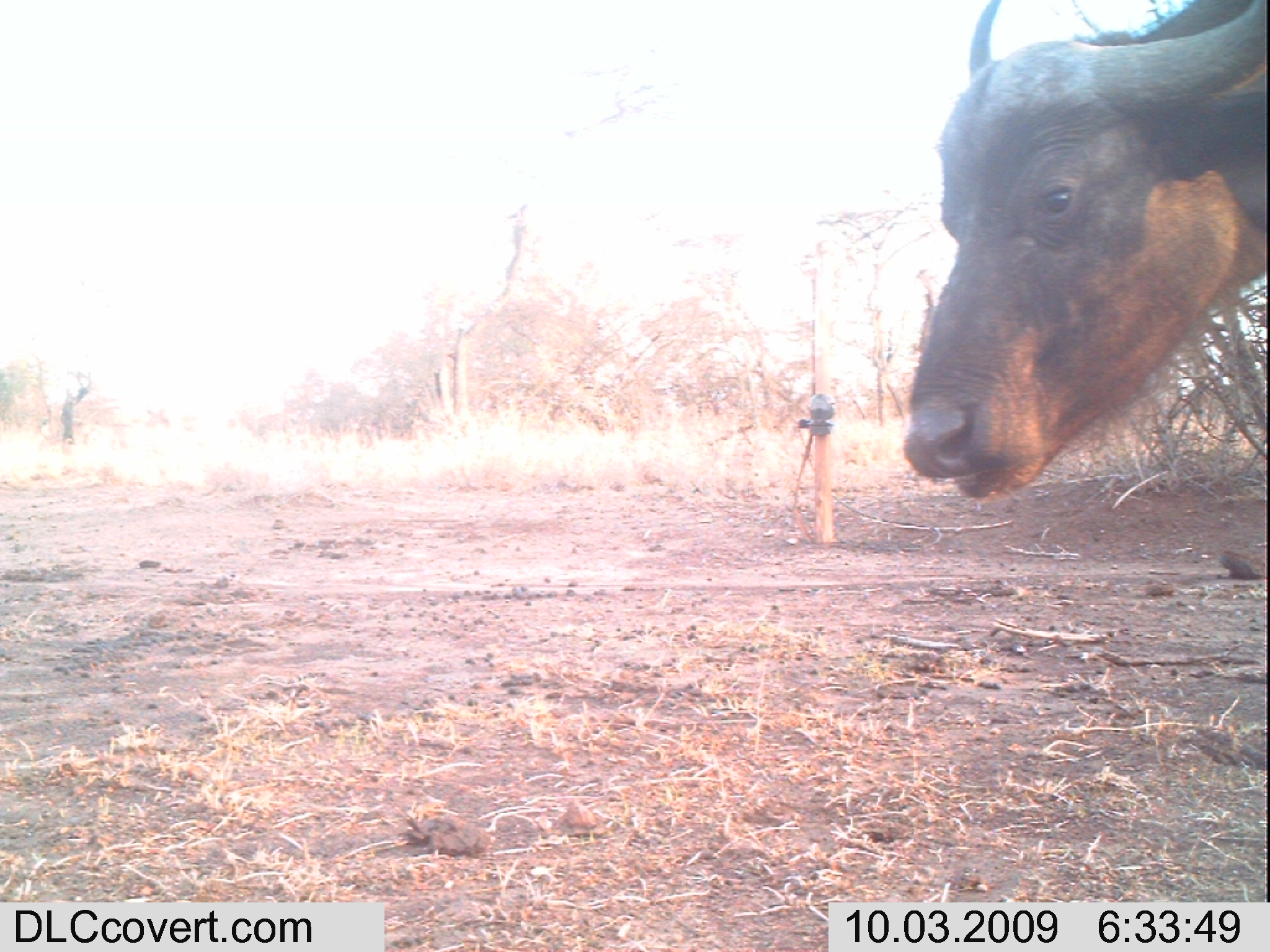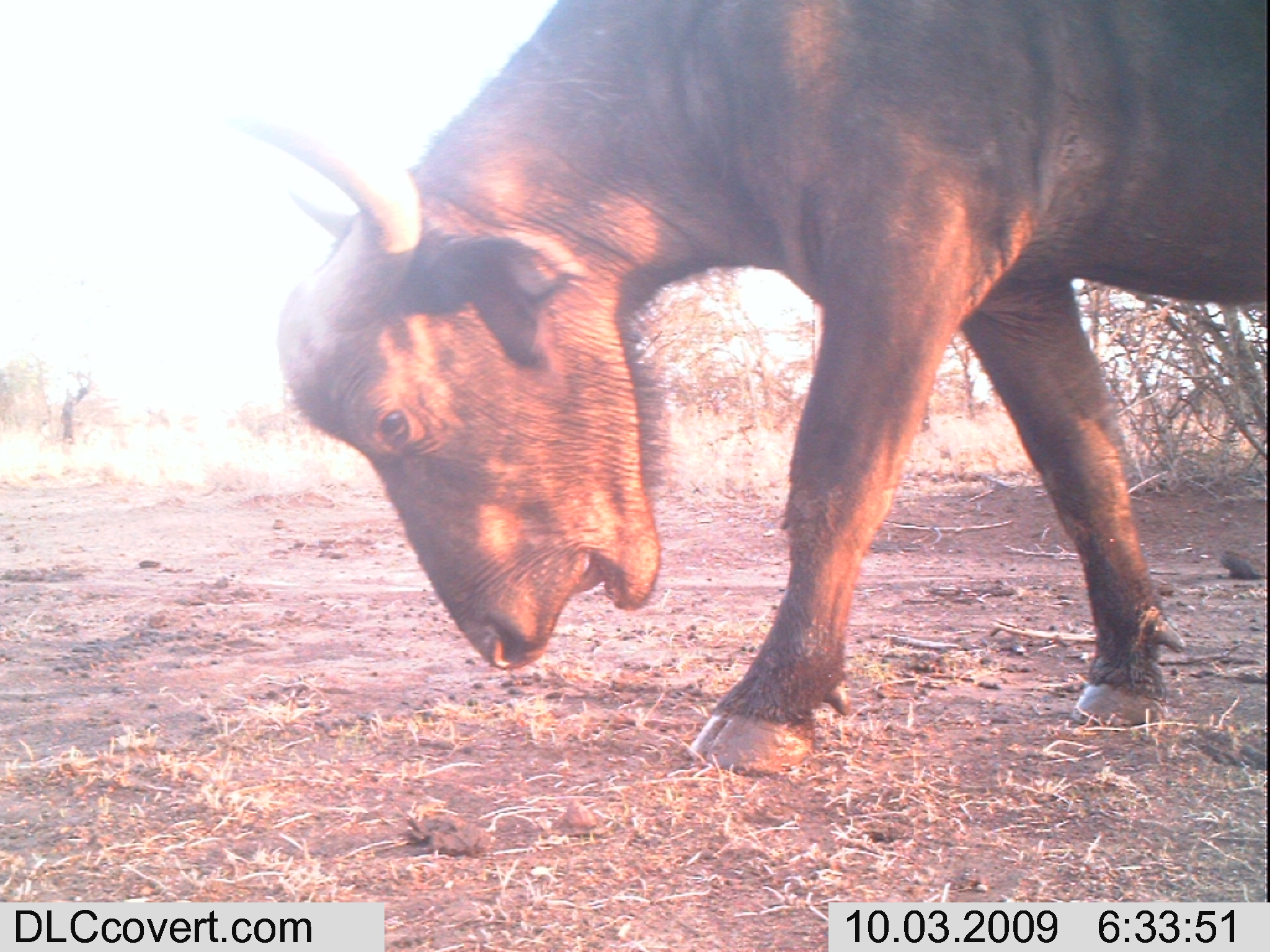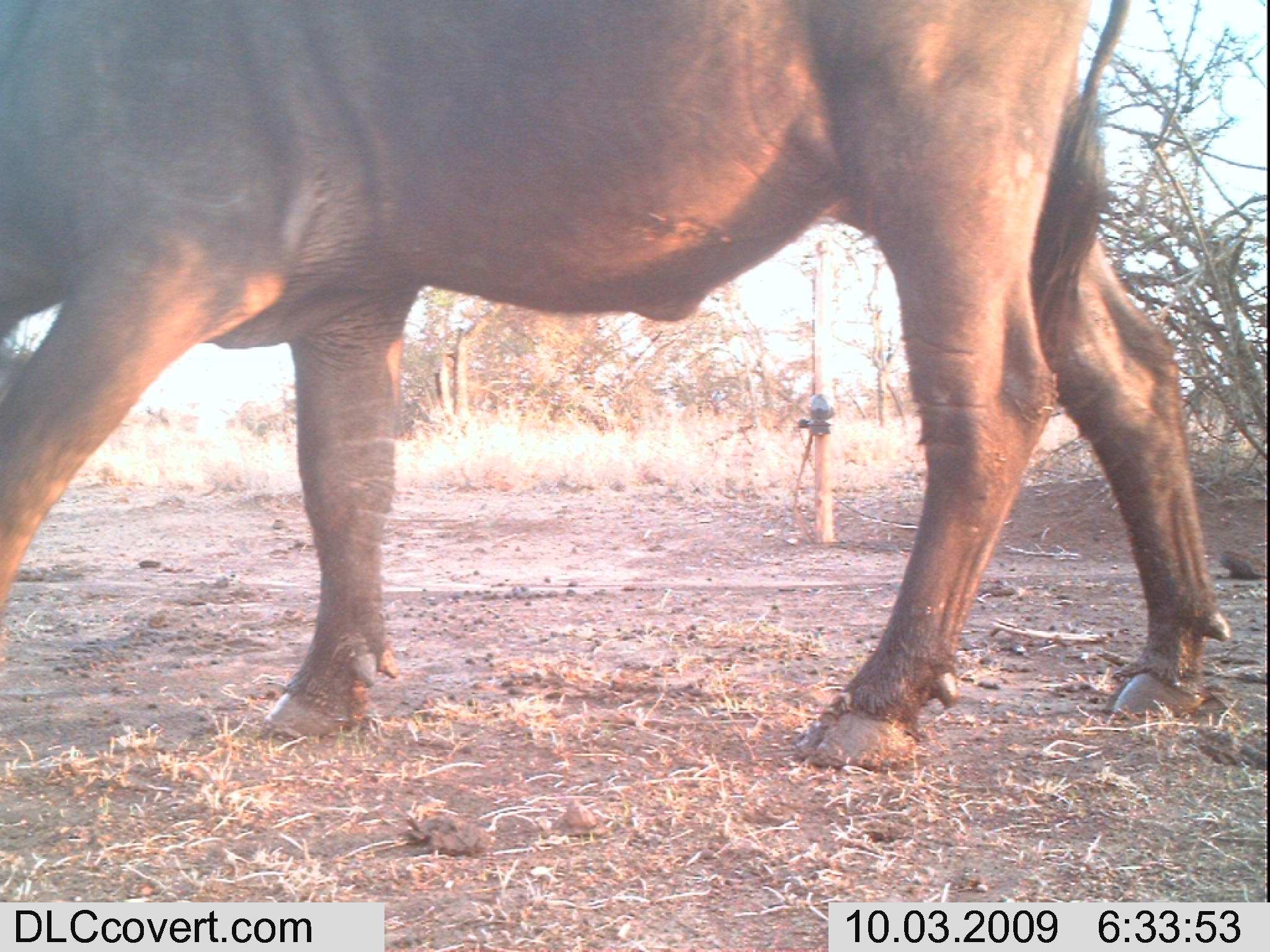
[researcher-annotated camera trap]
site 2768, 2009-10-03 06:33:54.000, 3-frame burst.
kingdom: Animalia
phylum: Chordata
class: Mammalia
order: Artiodactyla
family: Bovidae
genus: Syncerus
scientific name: Syncerus caffer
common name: african buffalo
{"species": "Syncerus caffer (african buffalo)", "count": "1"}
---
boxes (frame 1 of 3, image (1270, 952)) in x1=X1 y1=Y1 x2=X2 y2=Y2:
syncerus caffer: x1=896 y1=0 x2=1260 y2=500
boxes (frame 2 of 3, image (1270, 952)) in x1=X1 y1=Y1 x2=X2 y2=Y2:
syncerus caffer: x1=219 y1=0 x2=1266 y2=777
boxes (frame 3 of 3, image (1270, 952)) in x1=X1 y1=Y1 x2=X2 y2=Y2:
syncerus caffer: x1=0 y1=0 x2=1229 y2=774